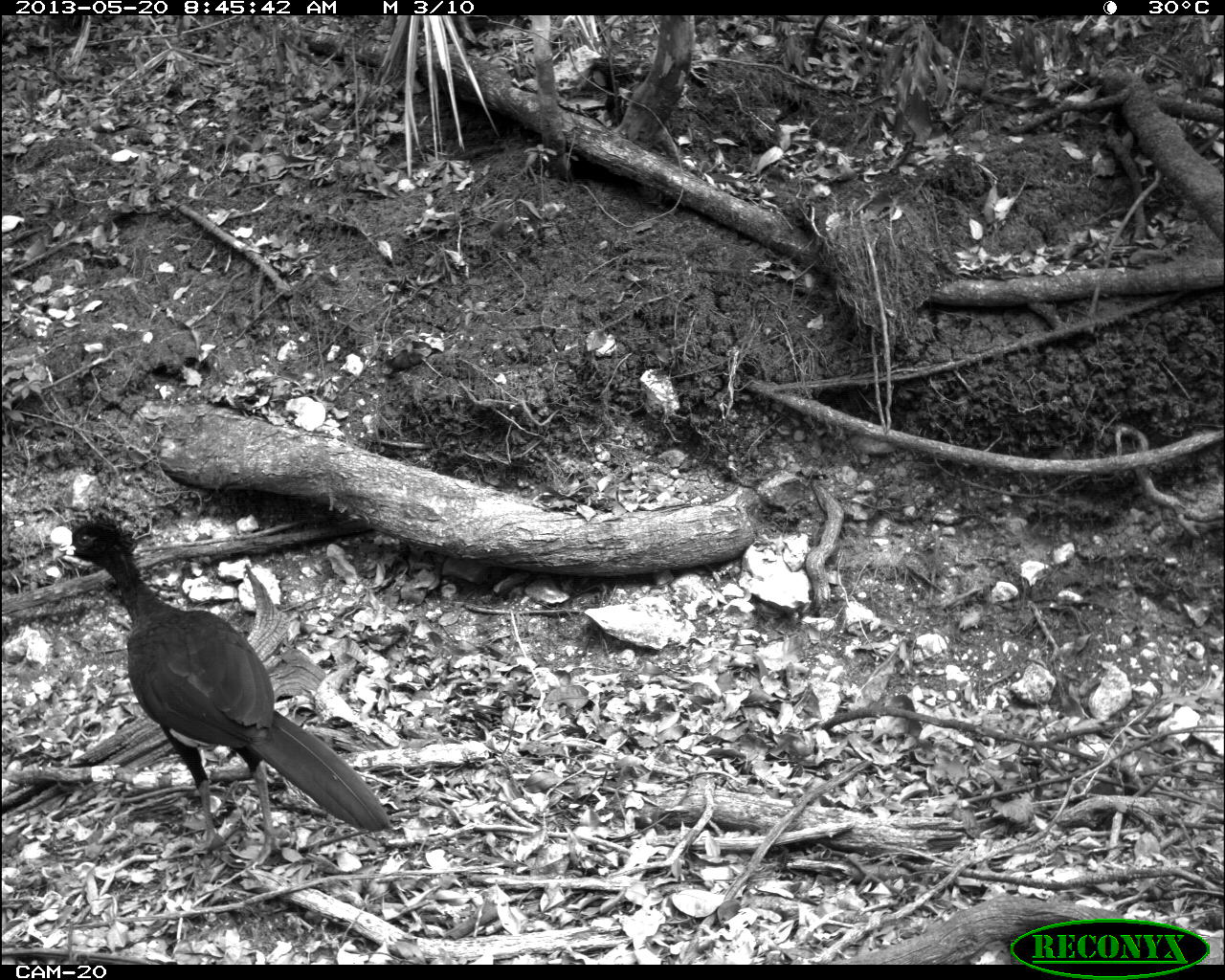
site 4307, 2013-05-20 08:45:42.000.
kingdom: Animalia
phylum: Chordata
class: Aves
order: Galliformes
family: Cracidae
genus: Crax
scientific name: Crax rubra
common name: great curassow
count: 1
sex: male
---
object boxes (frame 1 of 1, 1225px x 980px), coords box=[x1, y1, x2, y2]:
crax rubra: box=[52, 511, 390, 866]